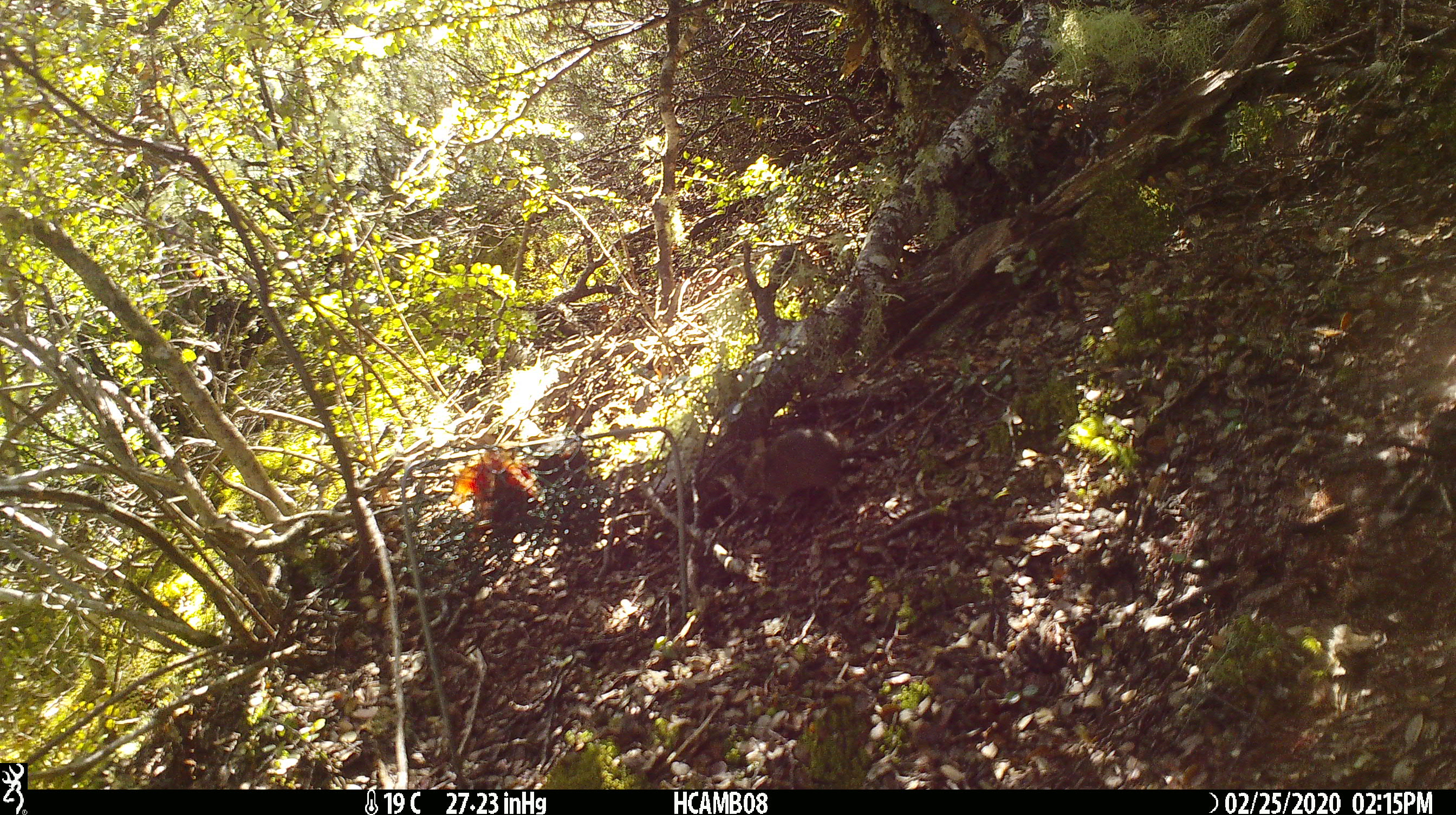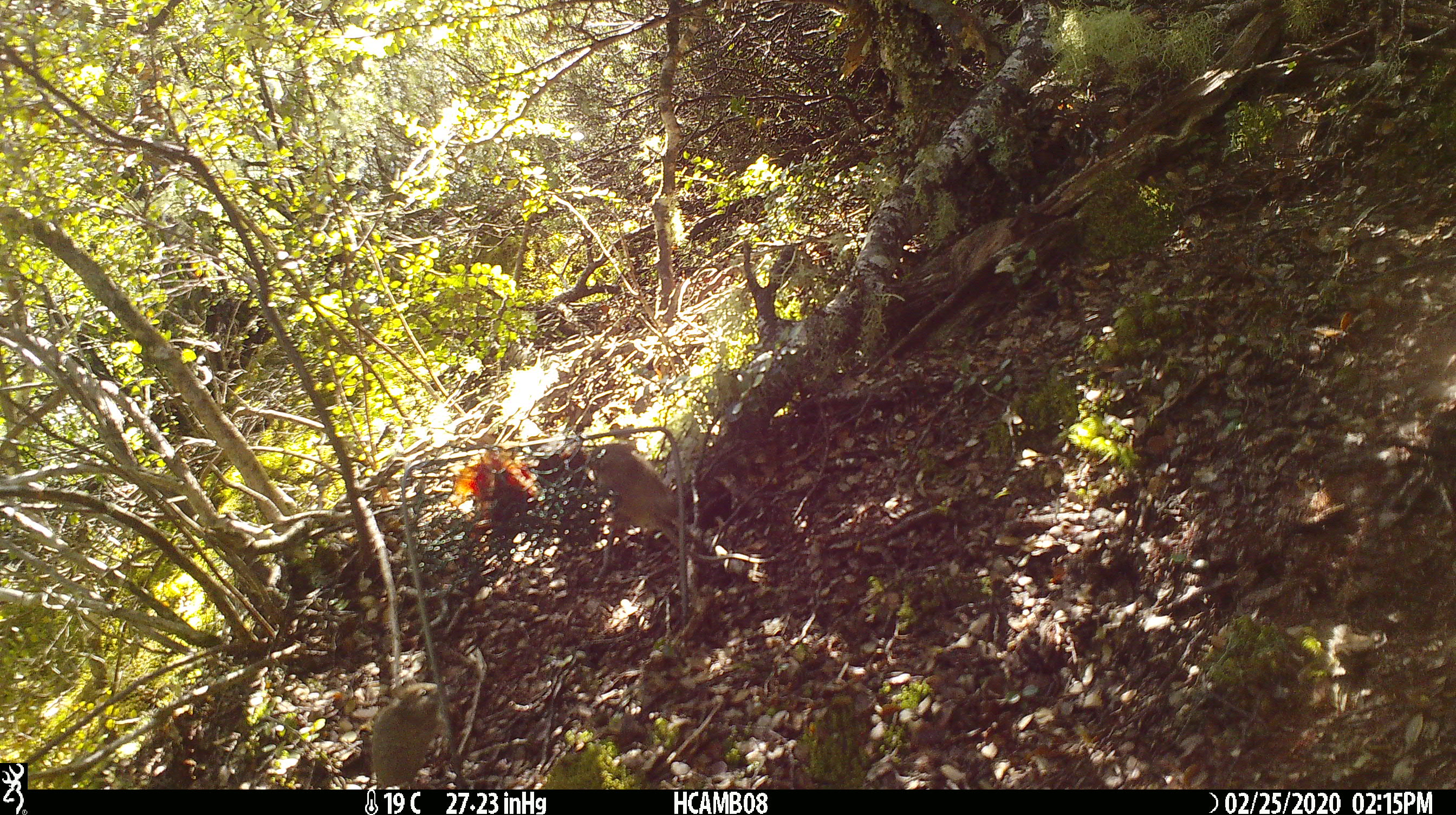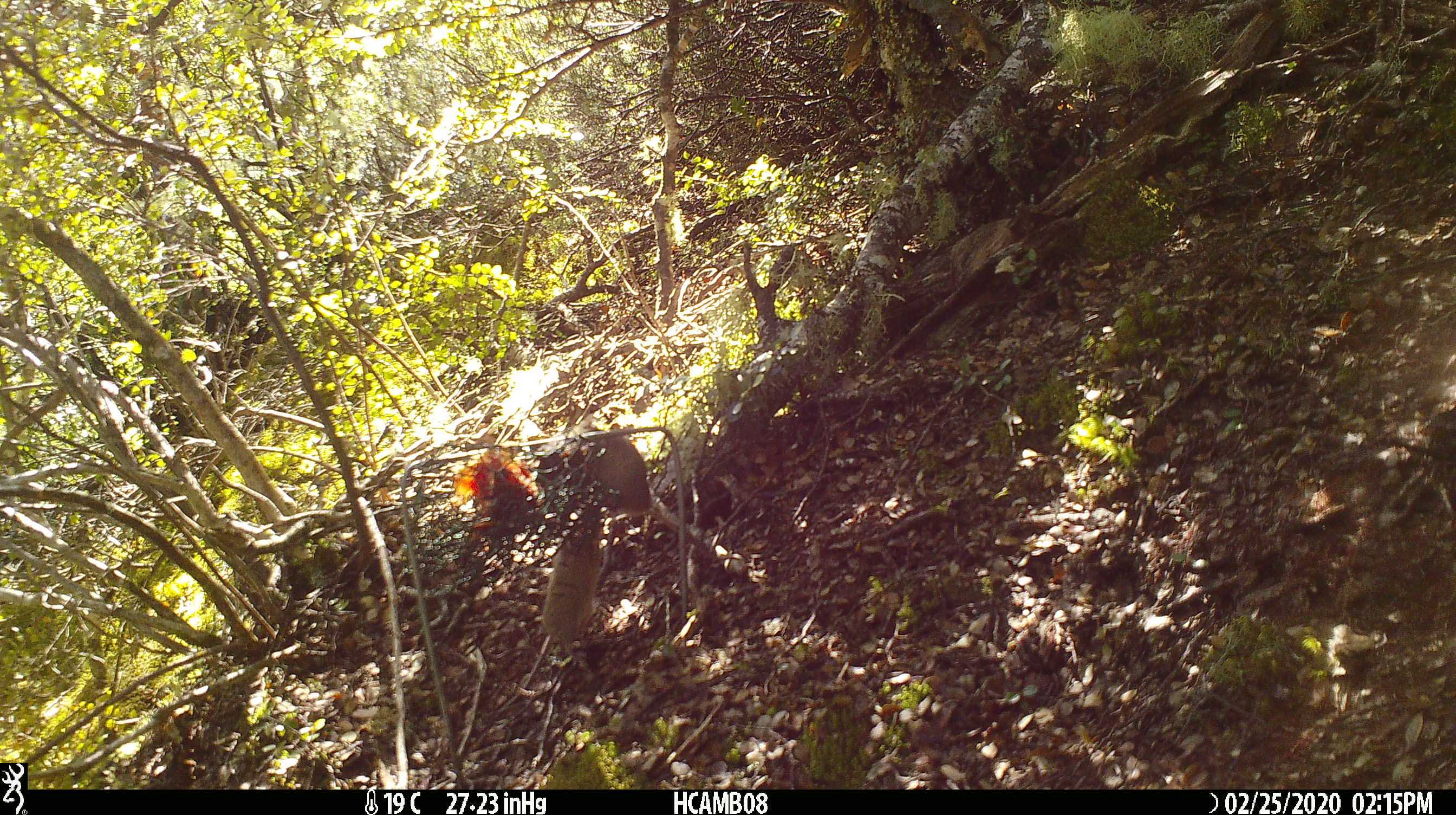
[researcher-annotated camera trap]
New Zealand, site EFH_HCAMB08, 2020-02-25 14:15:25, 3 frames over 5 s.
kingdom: Animalia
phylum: Chordata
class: Mammalia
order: Rodentia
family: Muridae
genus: Mus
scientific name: Mus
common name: mouse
Mouse (Mus).